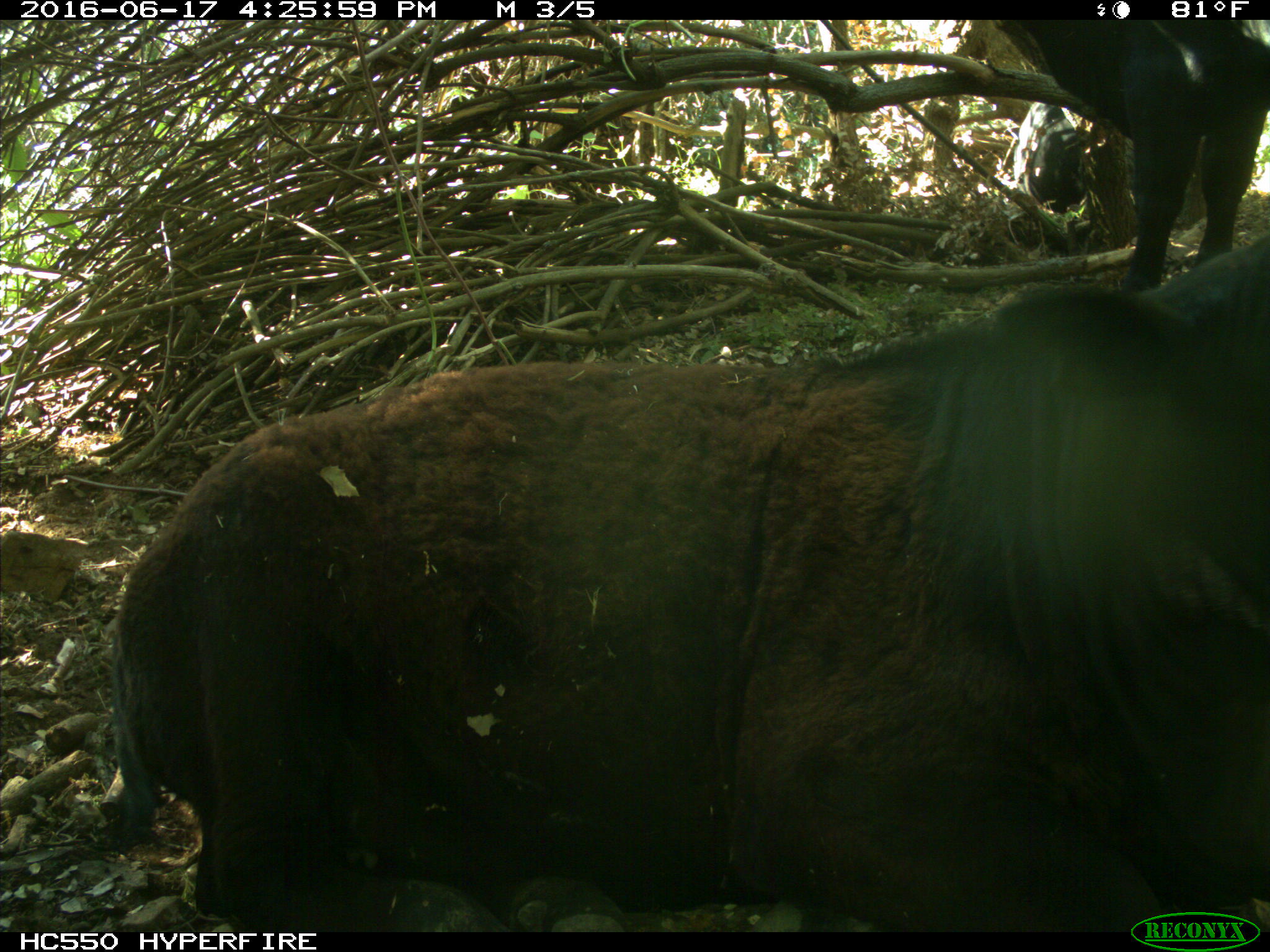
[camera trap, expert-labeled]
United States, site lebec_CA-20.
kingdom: Animalia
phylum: Chordata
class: Mammalia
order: Artiodactyla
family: Bovidae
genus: Bos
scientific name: Bos taurus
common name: domestic cow